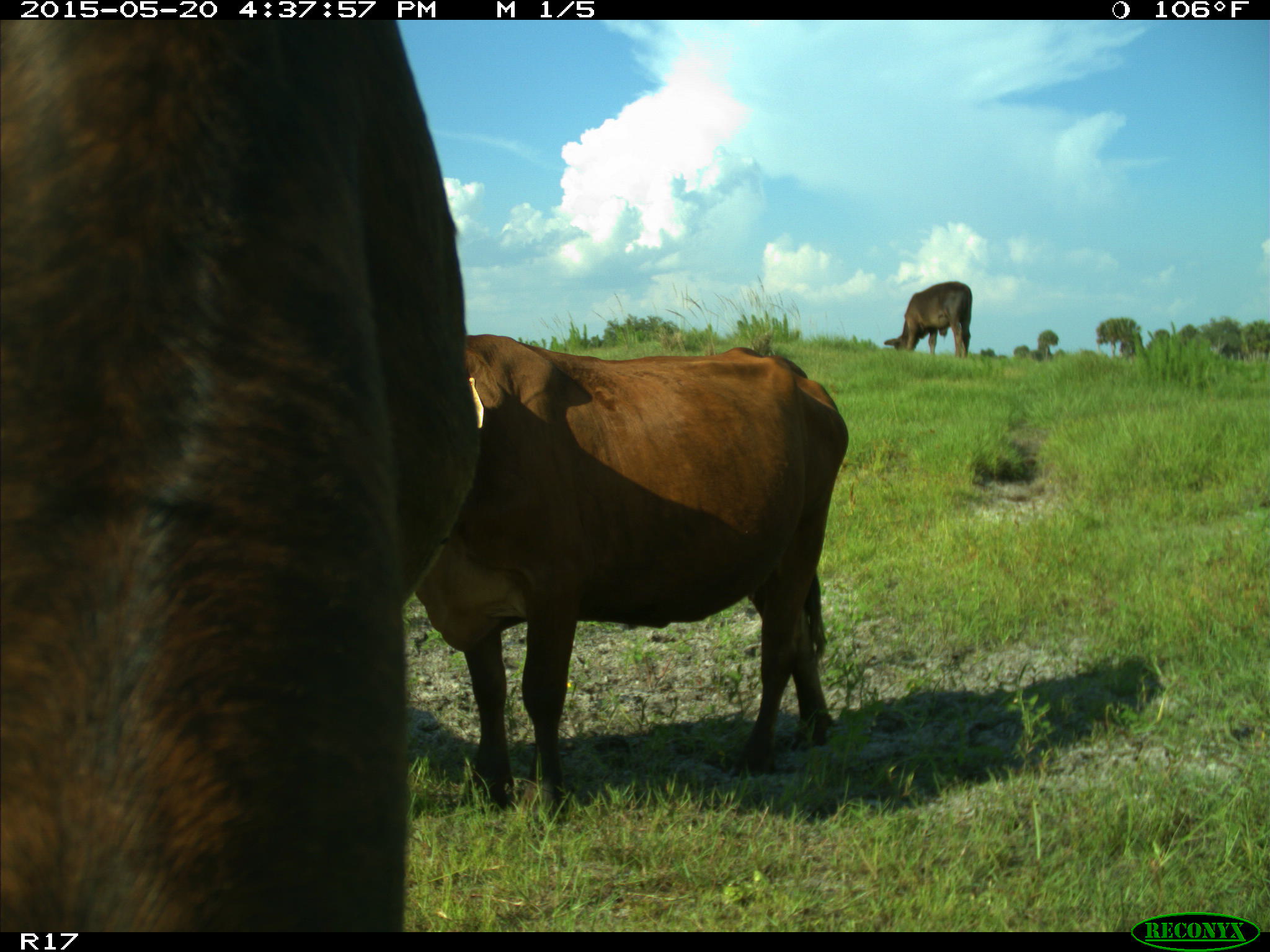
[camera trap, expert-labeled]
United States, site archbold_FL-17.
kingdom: Animalia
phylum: Chordata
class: Mammalia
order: Artiodactyla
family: Bovidae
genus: Bos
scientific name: Bos taurus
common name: domestic cow